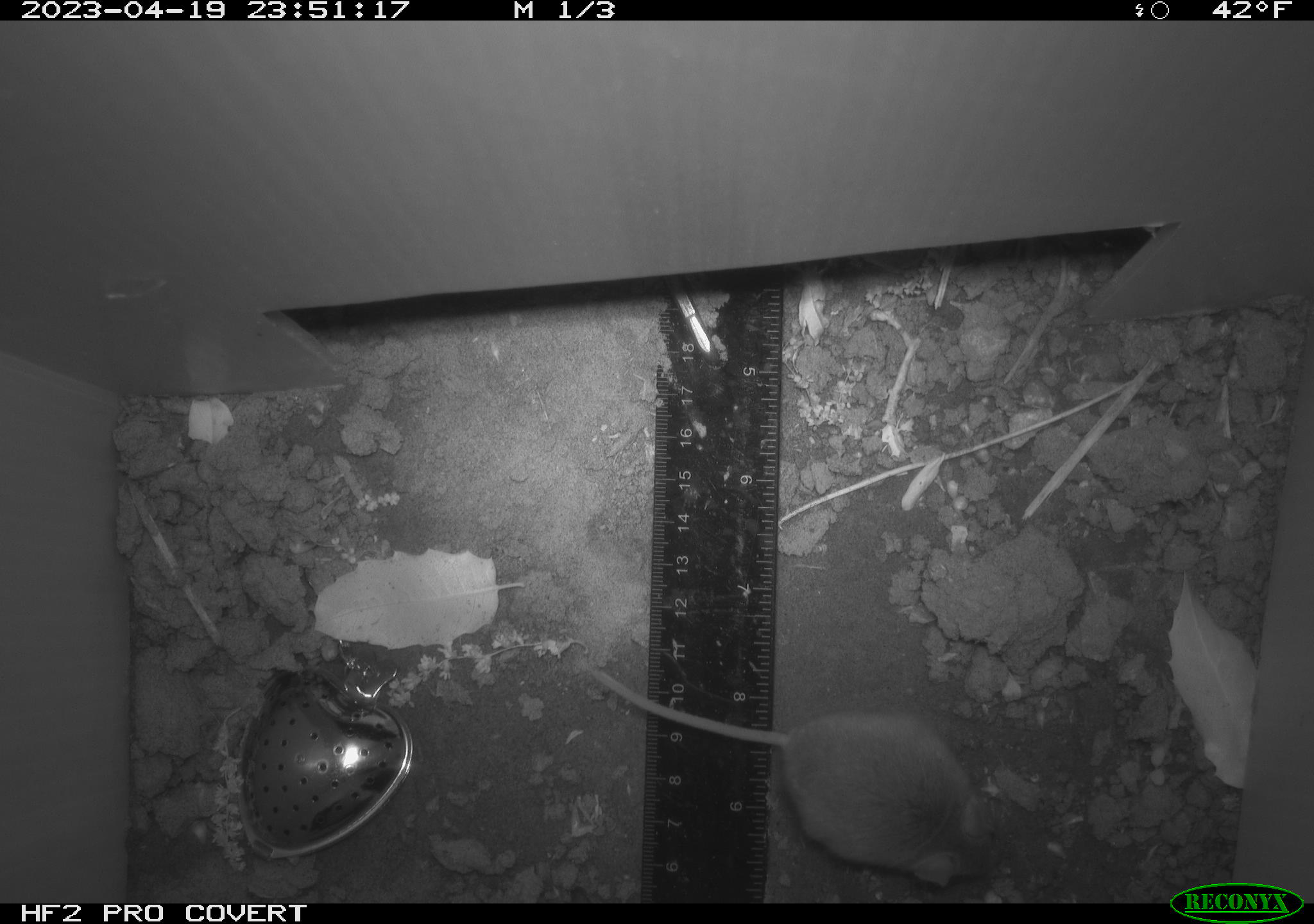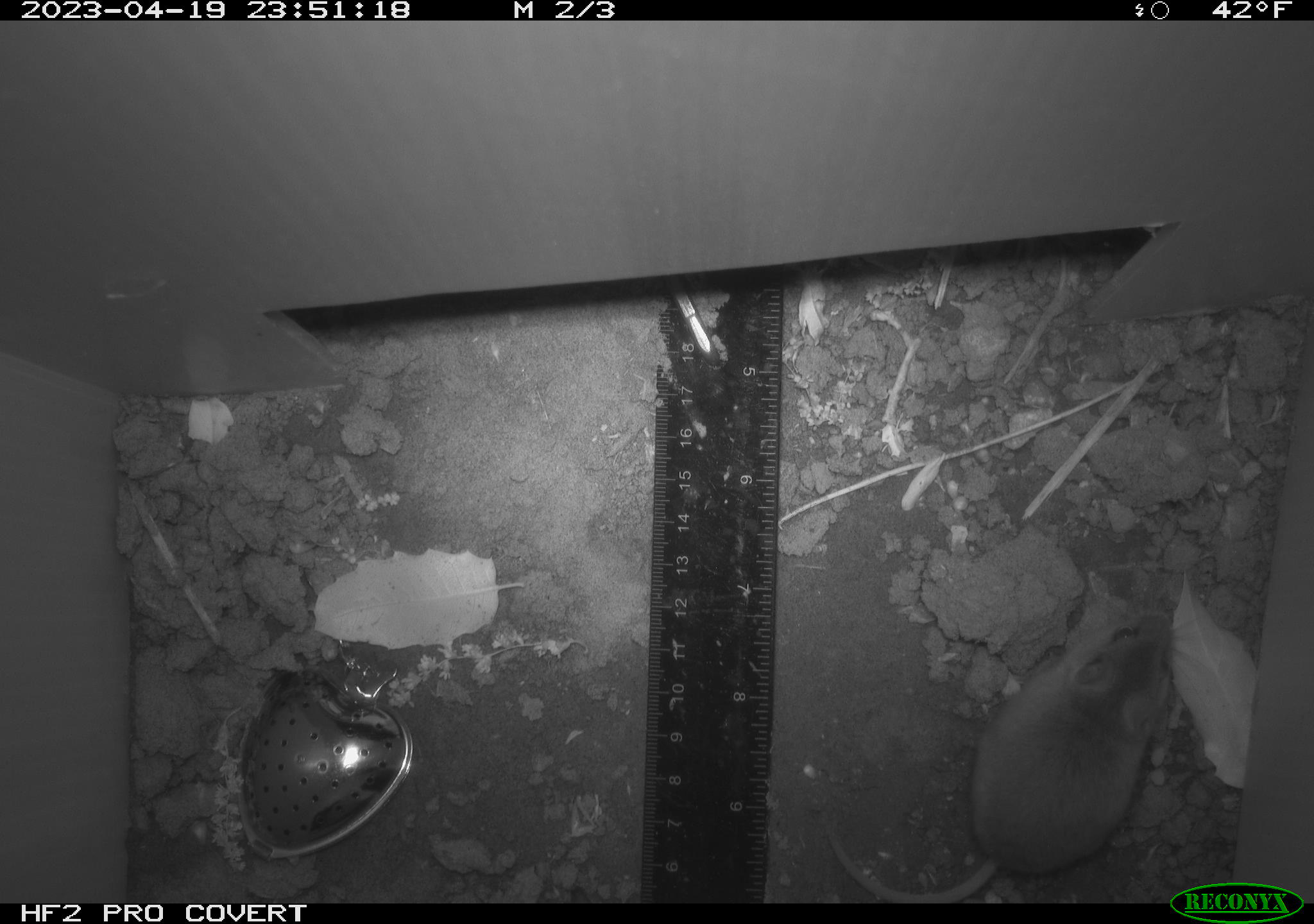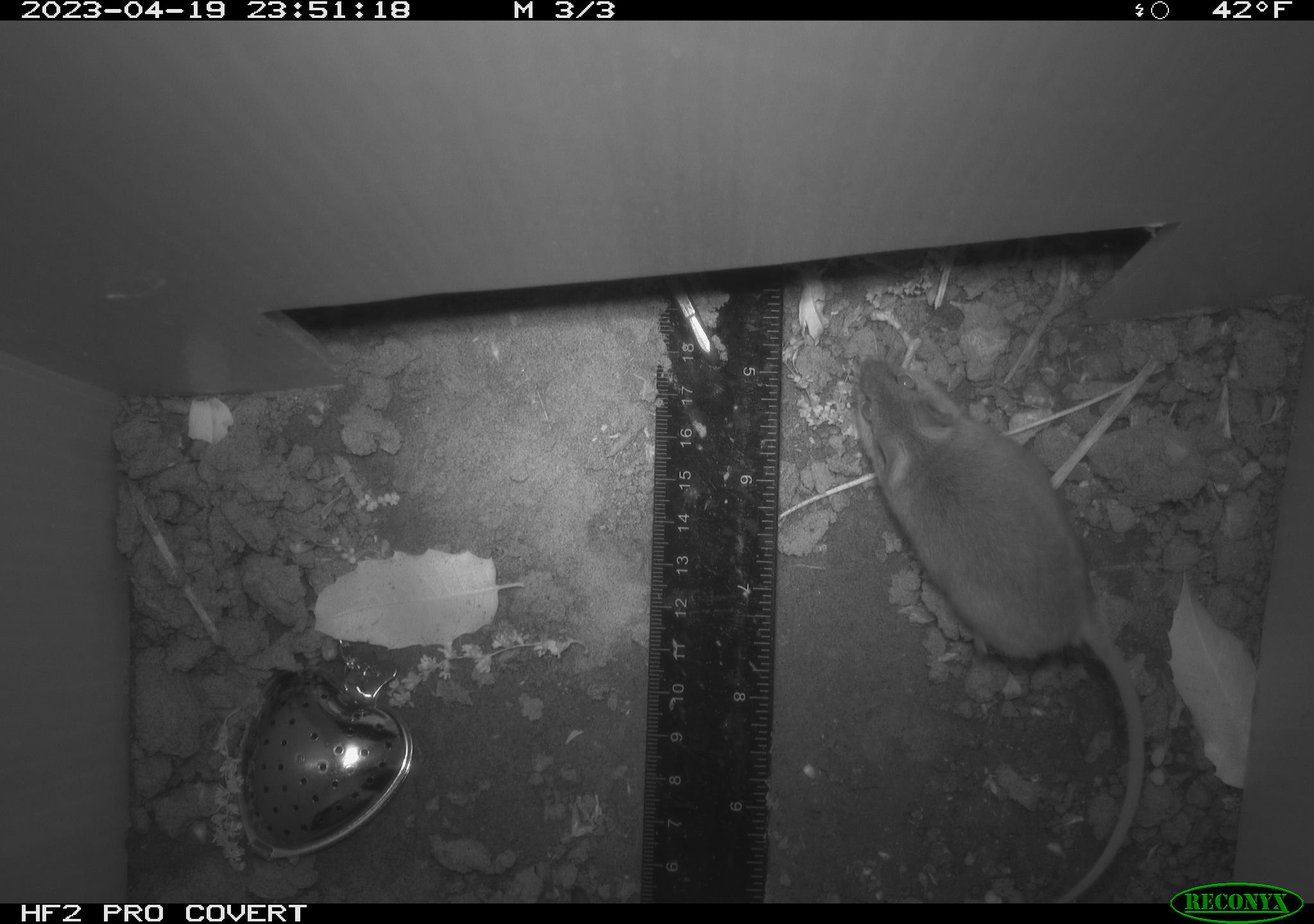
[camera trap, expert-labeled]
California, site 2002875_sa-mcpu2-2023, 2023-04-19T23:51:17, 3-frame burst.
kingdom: Animalia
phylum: Chordata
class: Mammalia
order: Rodentia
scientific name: Rodentia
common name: mouse species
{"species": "mouse species (Rodentia)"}